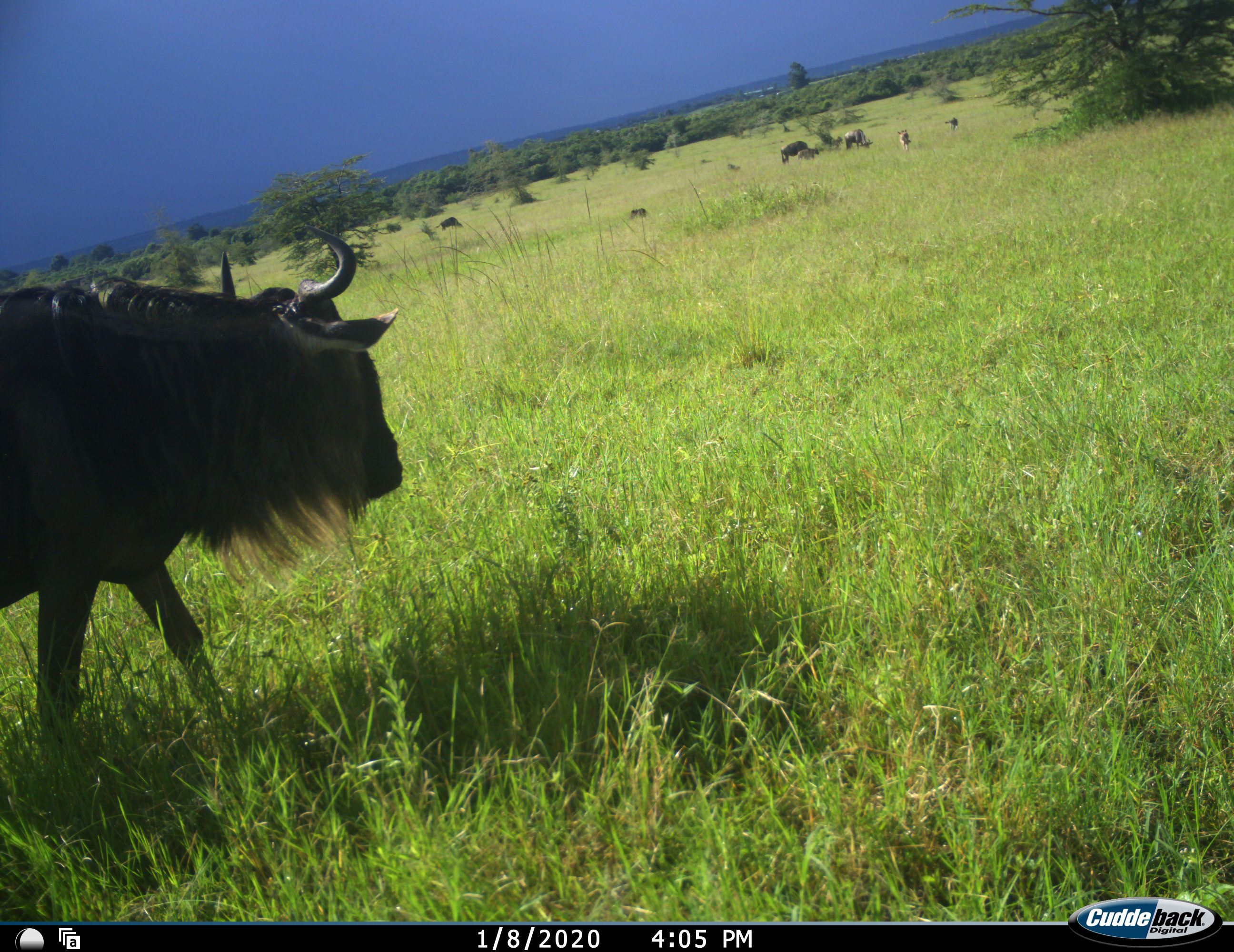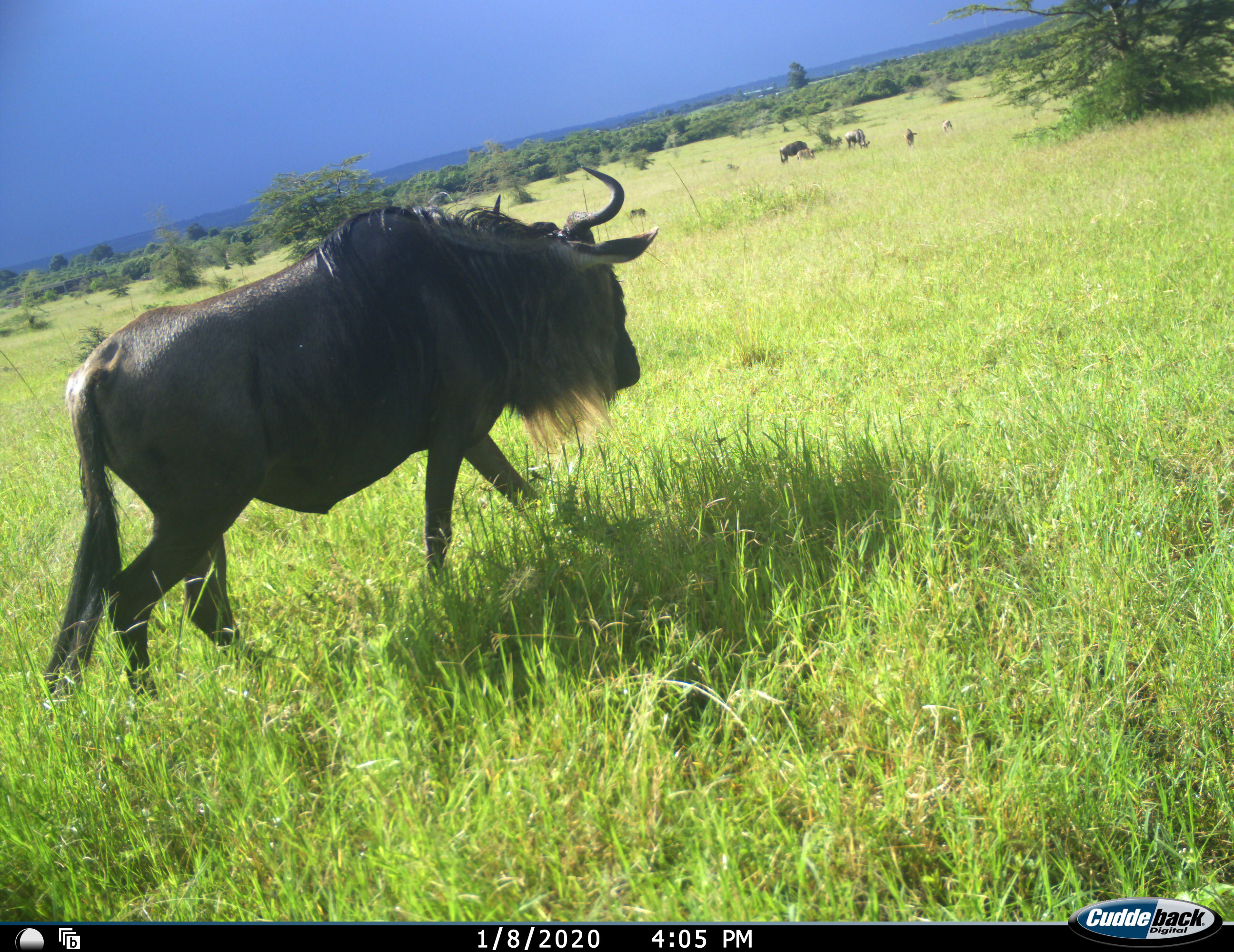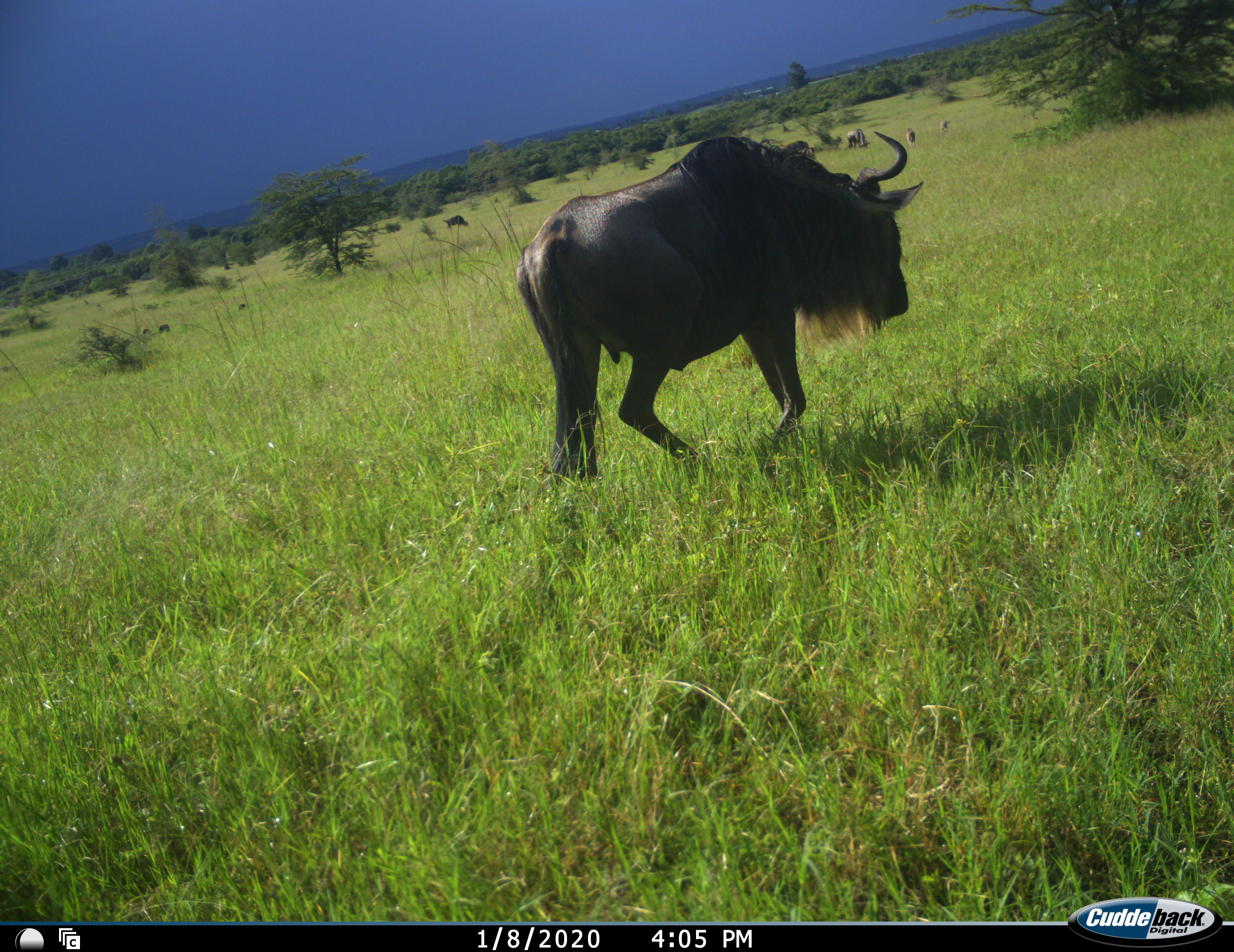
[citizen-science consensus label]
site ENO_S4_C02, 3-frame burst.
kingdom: Animalia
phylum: Chordata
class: Mammalia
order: Artiodactyla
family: Bovidae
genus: Connochaetes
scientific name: Connochaetes taurinus taurinus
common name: blue wildebeest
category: wildebeestblue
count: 8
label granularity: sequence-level